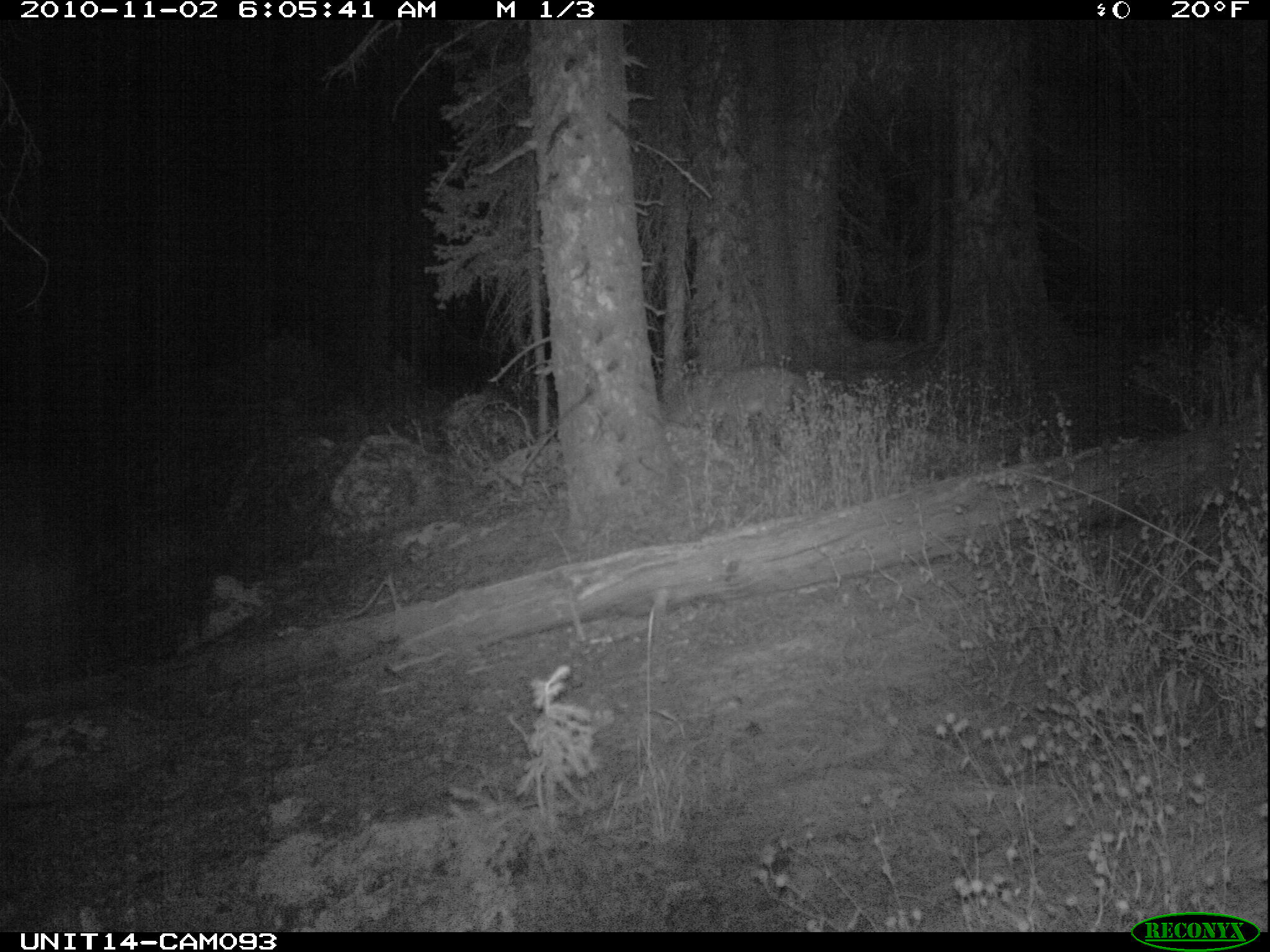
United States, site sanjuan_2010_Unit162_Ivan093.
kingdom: Animalia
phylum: Chordata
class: Mammalia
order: Carnivora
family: Canidae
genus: Canis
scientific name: Canis latrans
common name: coyote